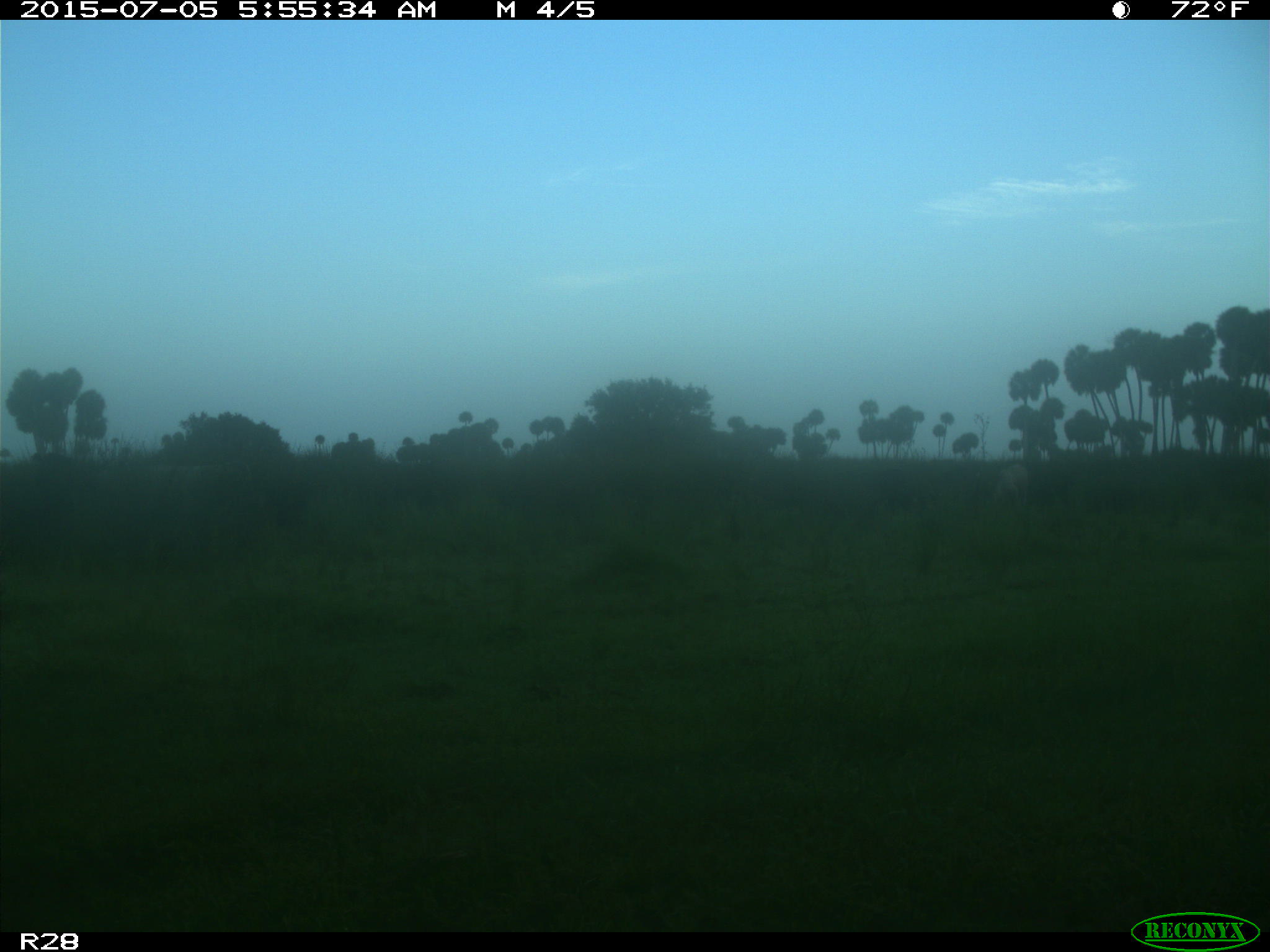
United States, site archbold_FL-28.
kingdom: Animalia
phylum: Chordata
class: Mammalia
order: Artiodactyla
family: Bovidae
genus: Bos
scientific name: Bos taurus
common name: domestic cow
Bos taurus (domestic cow).